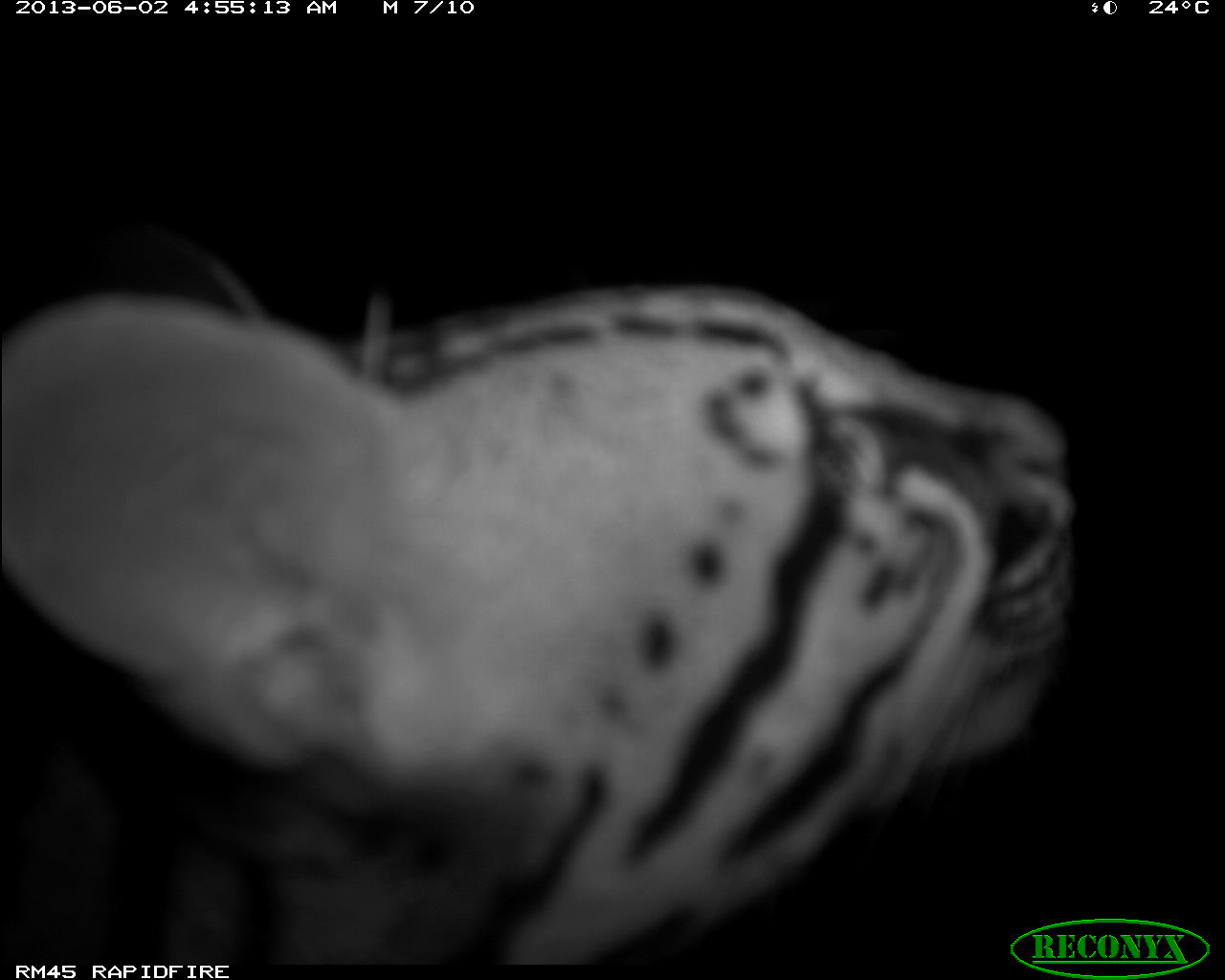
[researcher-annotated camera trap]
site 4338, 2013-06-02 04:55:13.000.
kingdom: Animalia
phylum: Chordata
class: Mammalia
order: Carnivora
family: Felidae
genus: Leopardus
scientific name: Leopardus pardalis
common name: ocelot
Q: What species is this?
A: Leopardus pardalis (ocelot).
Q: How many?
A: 1.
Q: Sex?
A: Female.